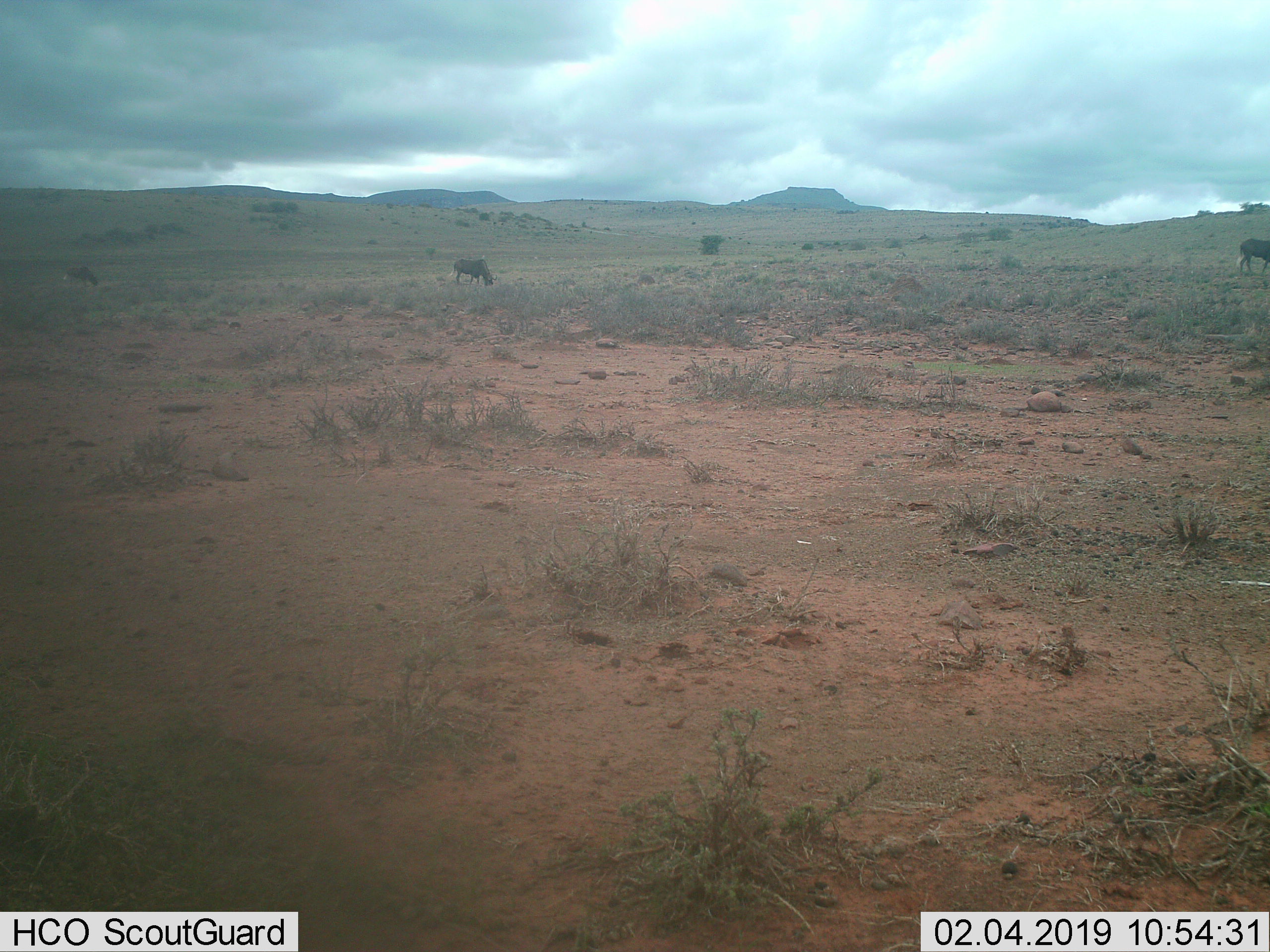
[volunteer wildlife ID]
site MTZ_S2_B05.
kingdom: Animalia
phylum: Chordata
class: Mammalia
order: Artiodactyla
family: Bovidae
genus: Connochaetes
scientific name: Connochaetes gnou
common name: black wildebeest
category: wildebeestblack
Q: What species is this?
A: Wildebeestblack (black wildebeest) (Connochaetes gnou).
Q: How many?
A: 3.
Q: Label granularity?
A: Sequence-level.